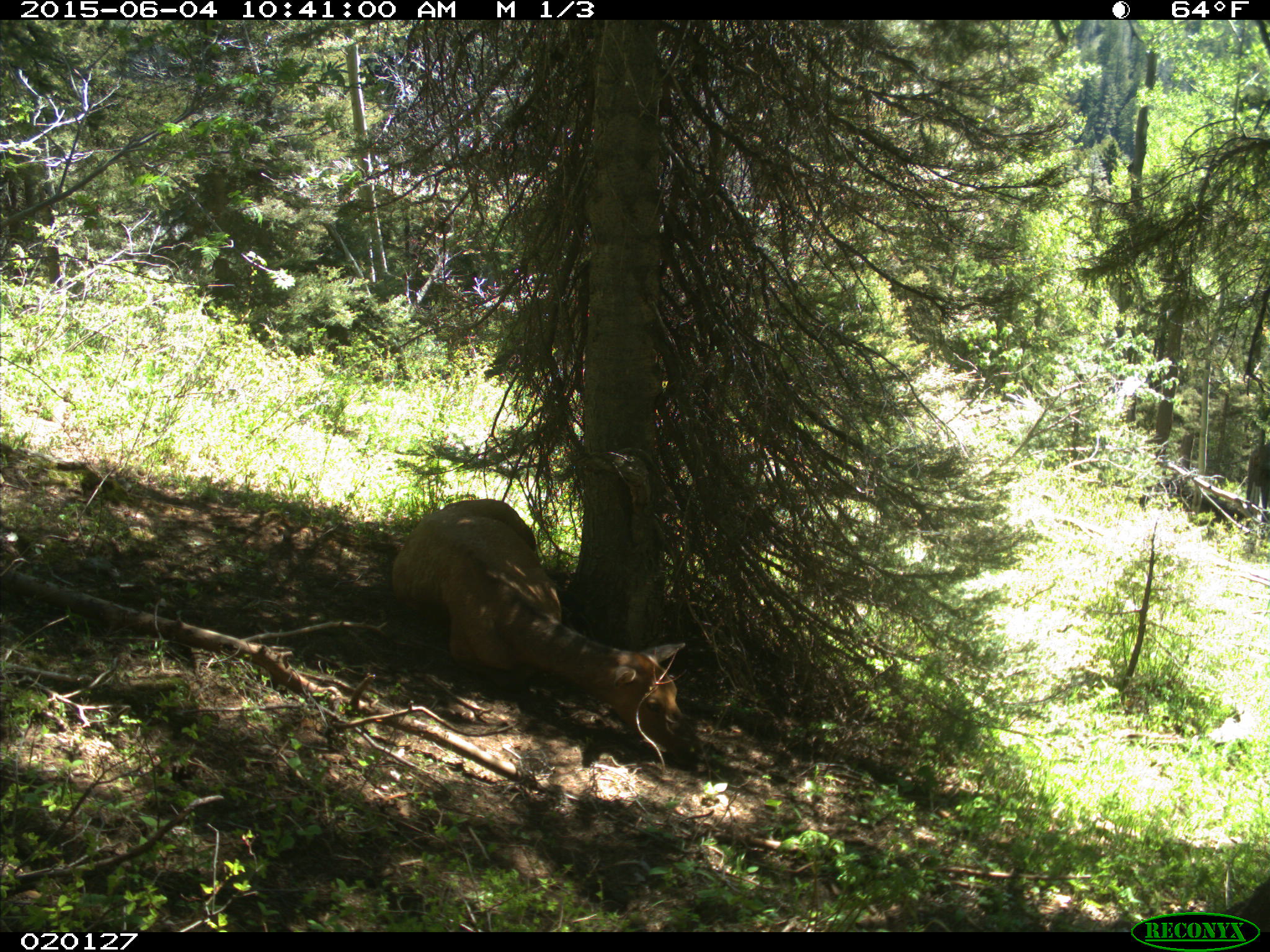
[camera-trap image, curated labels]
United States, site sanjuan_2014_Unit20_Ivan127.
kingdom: Animalia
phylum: Chordata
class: Mammalia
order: Artiodactyla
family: Cervidae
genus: Cervus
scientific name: Cervus elaphus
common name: red deer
Cervus elaphus (red deer).